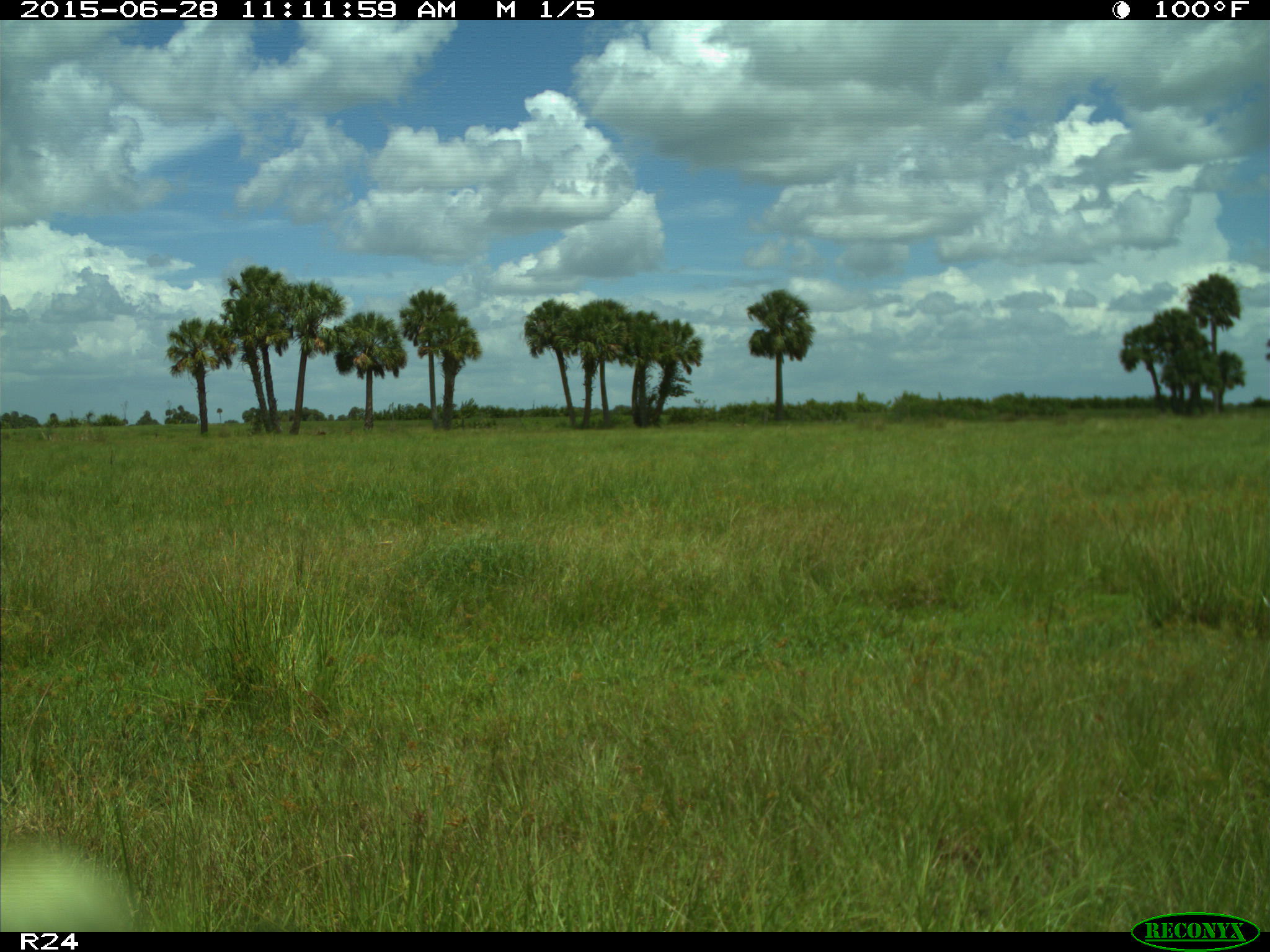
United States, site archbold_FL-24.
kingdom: Animalia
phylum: Chordata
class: Mammalia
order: Artiodactyla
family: Bovidae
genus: Bos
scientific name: Bos taurus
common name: domestic cow